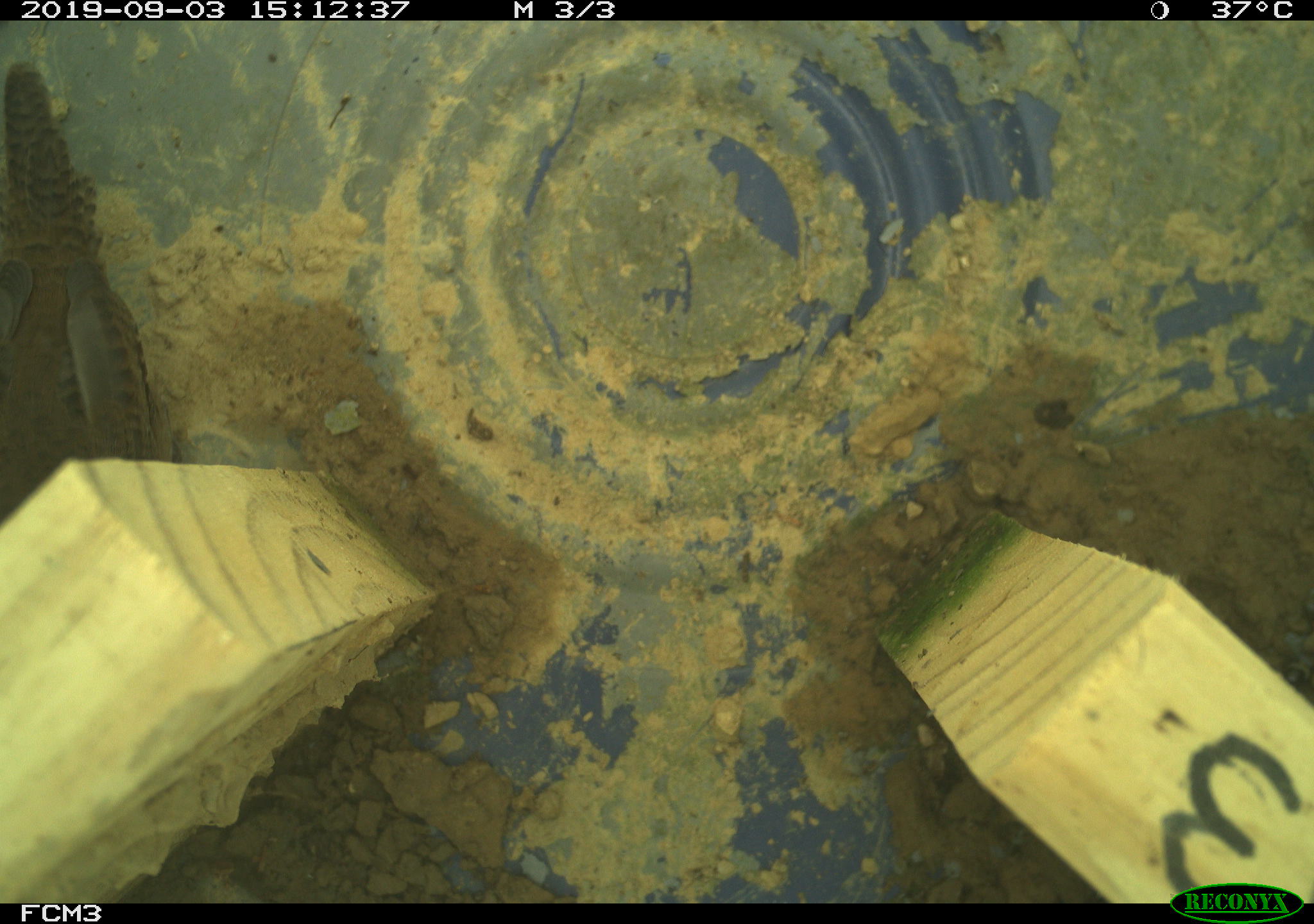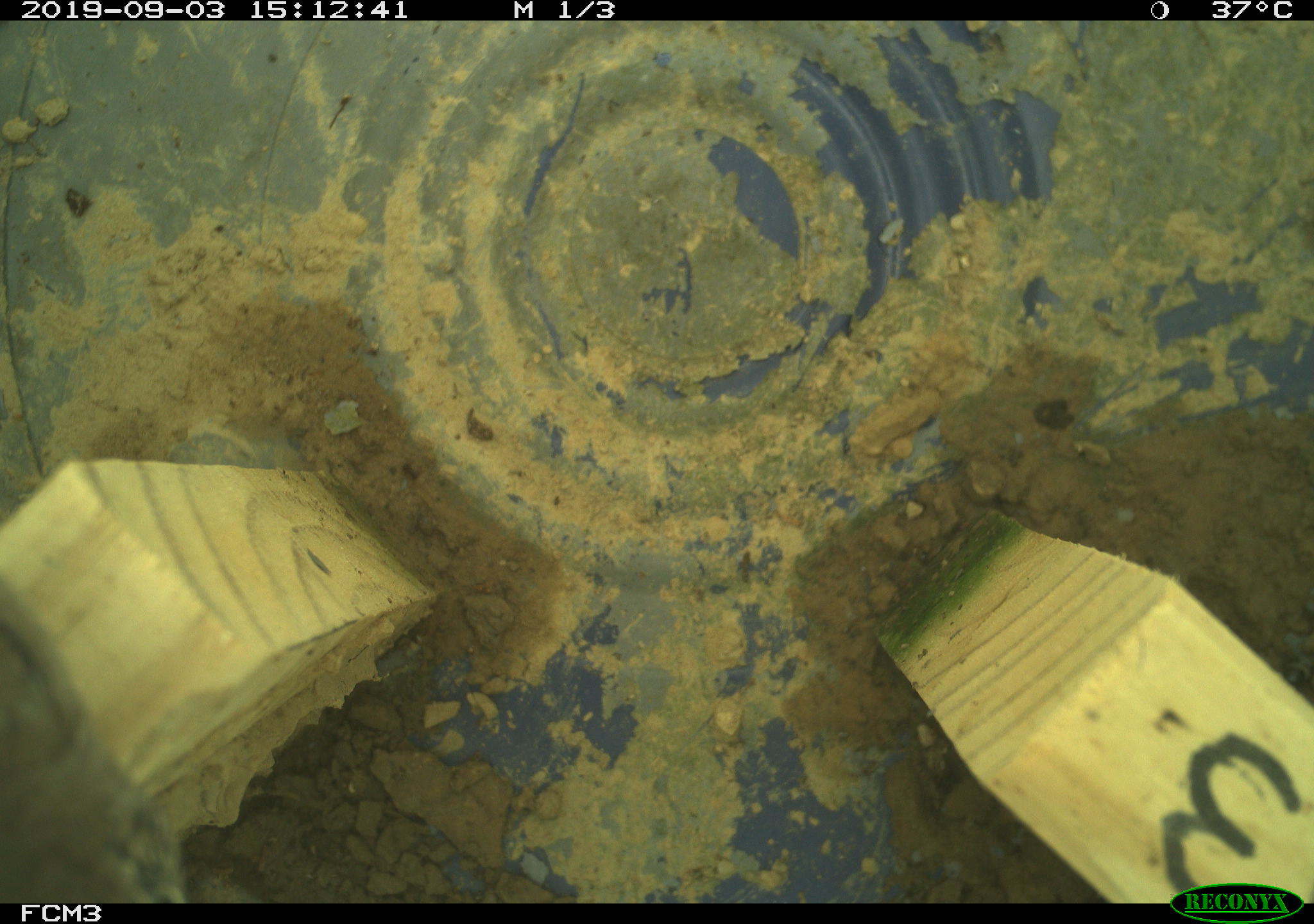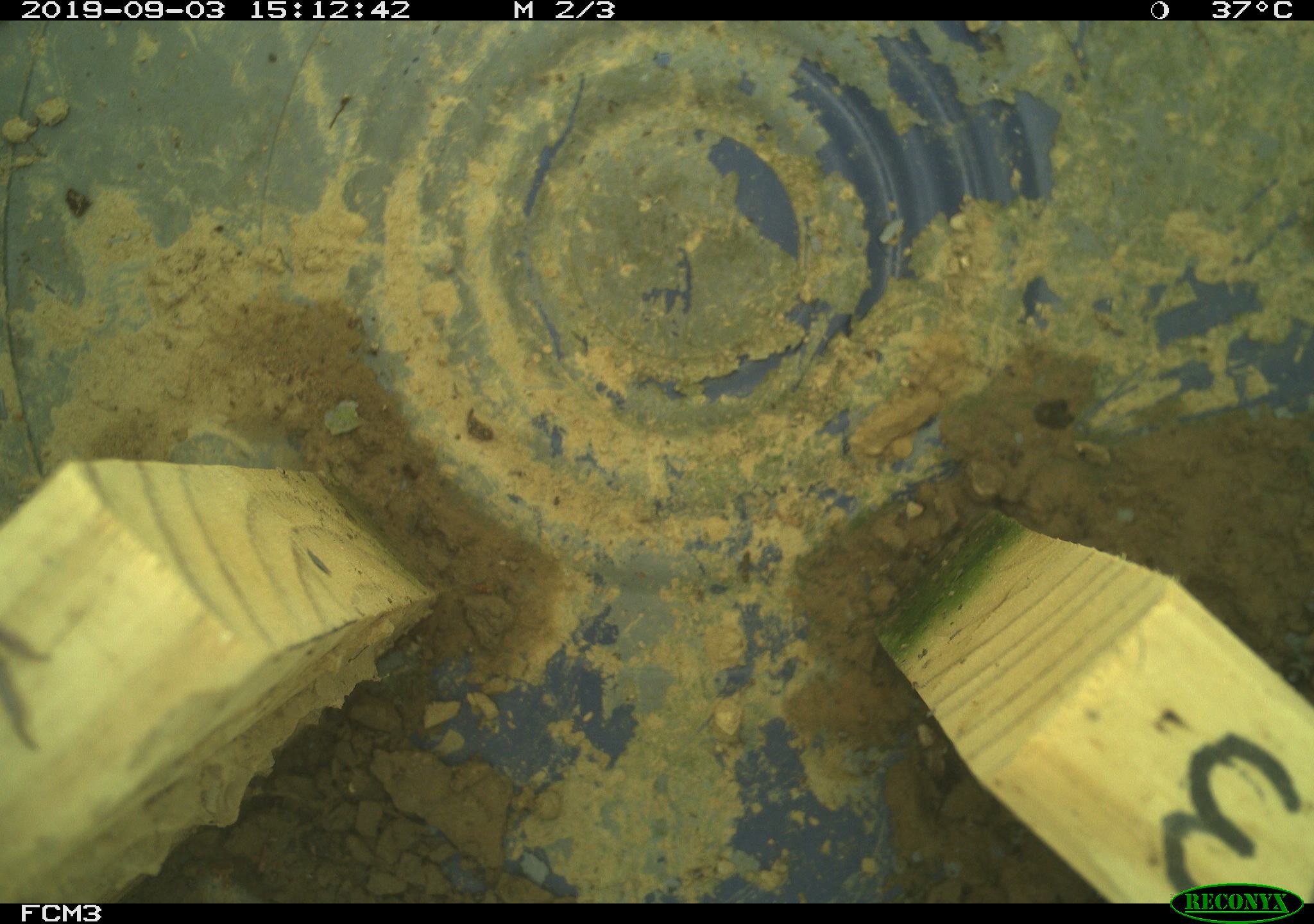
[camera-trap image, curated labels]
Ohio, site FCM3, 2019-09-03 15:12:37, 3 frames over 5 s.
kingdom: Animalia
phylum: Chordata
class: Aves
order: Passeriformes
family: Troglodytidae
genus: Troglodytes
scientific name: Troglodytes aedon aedon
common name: northern house wren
Northern house wren (Troglodytes aedon aedon).